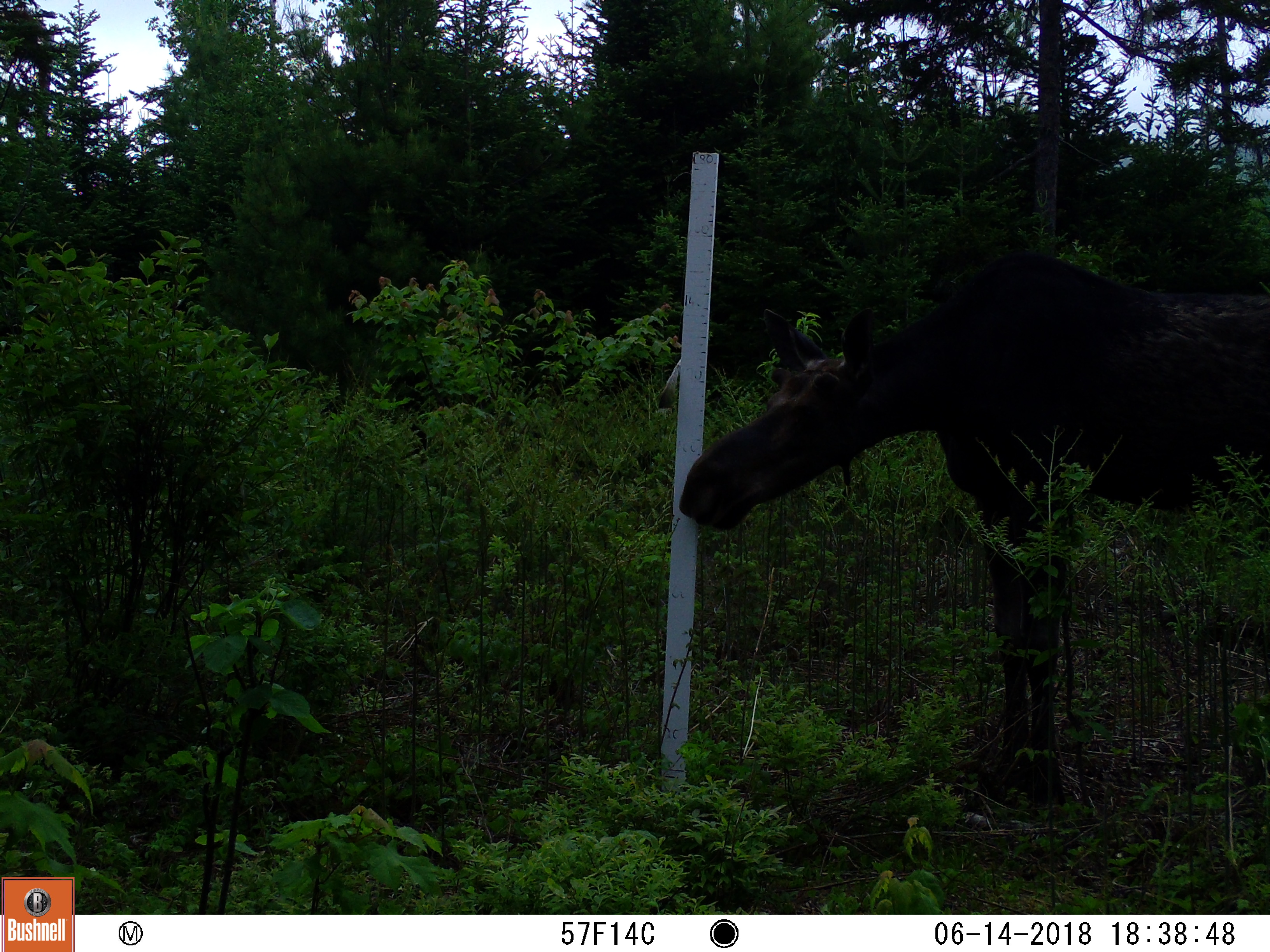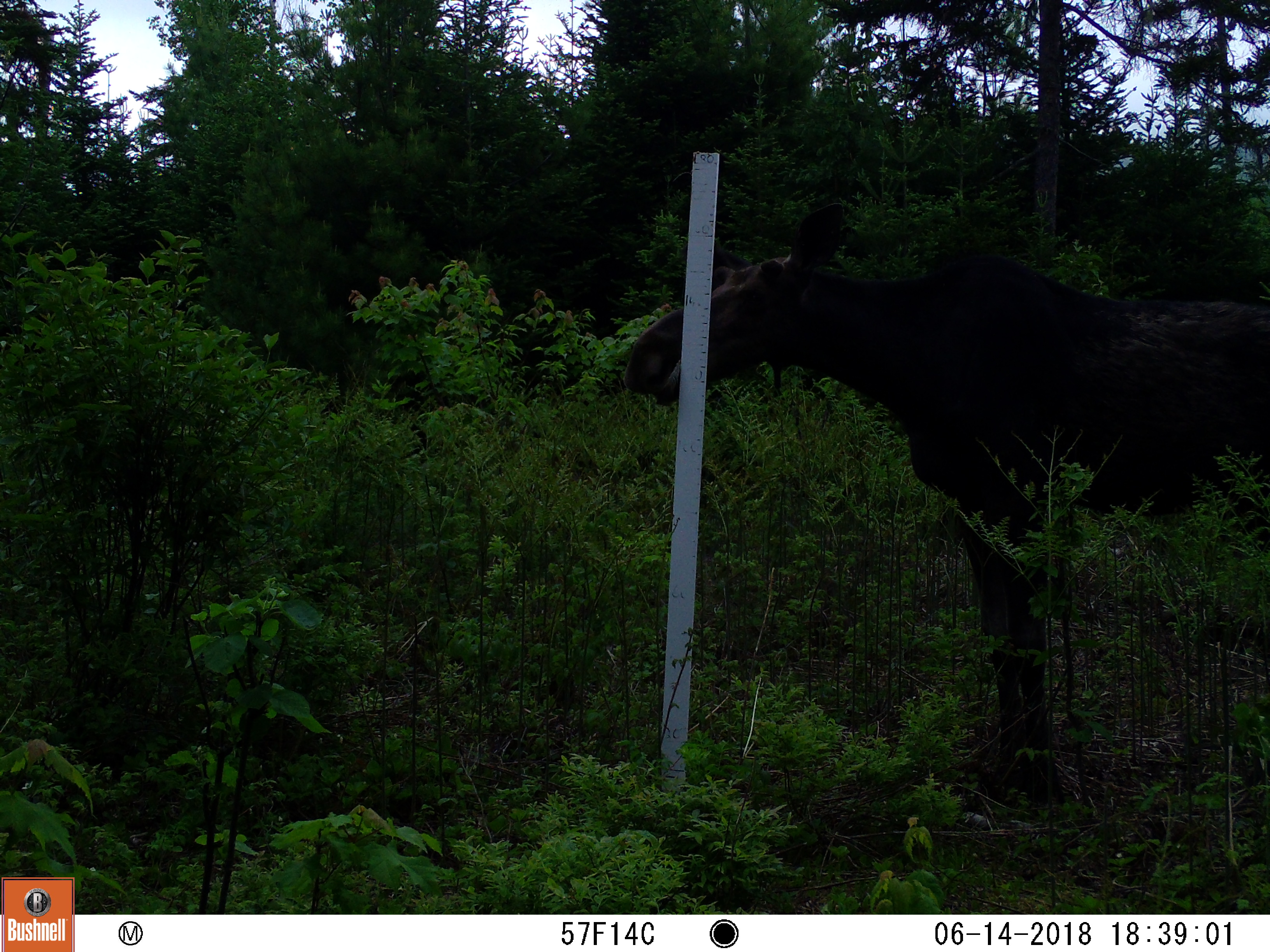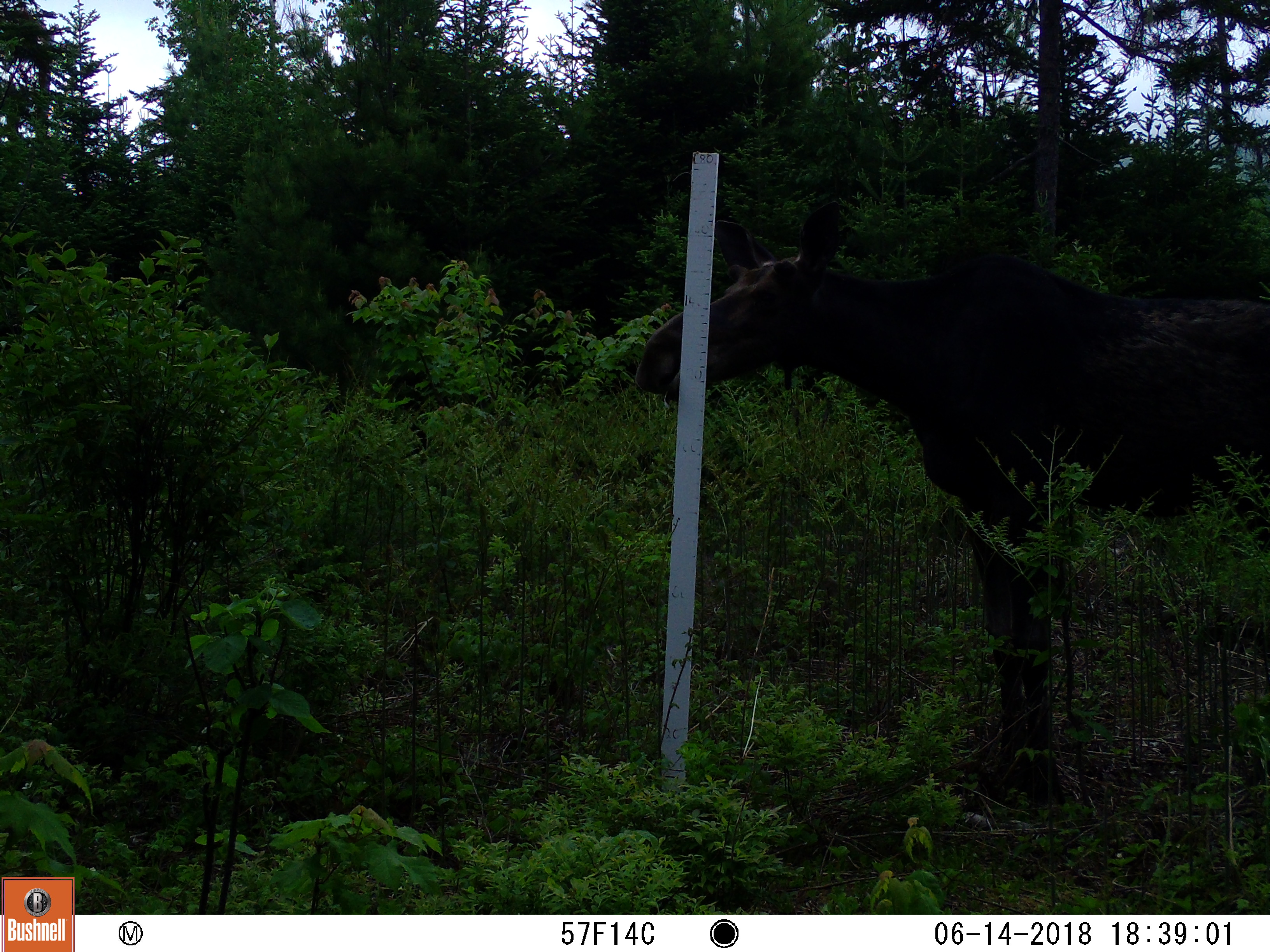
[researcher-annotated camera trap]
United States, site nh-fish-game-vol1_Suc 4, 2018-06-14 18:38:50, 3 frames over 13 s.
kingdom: Animalia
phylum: Chordata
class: Mammalia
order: Artiodactyla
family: Cervidae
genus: Alces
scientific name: Alces alces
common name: moose